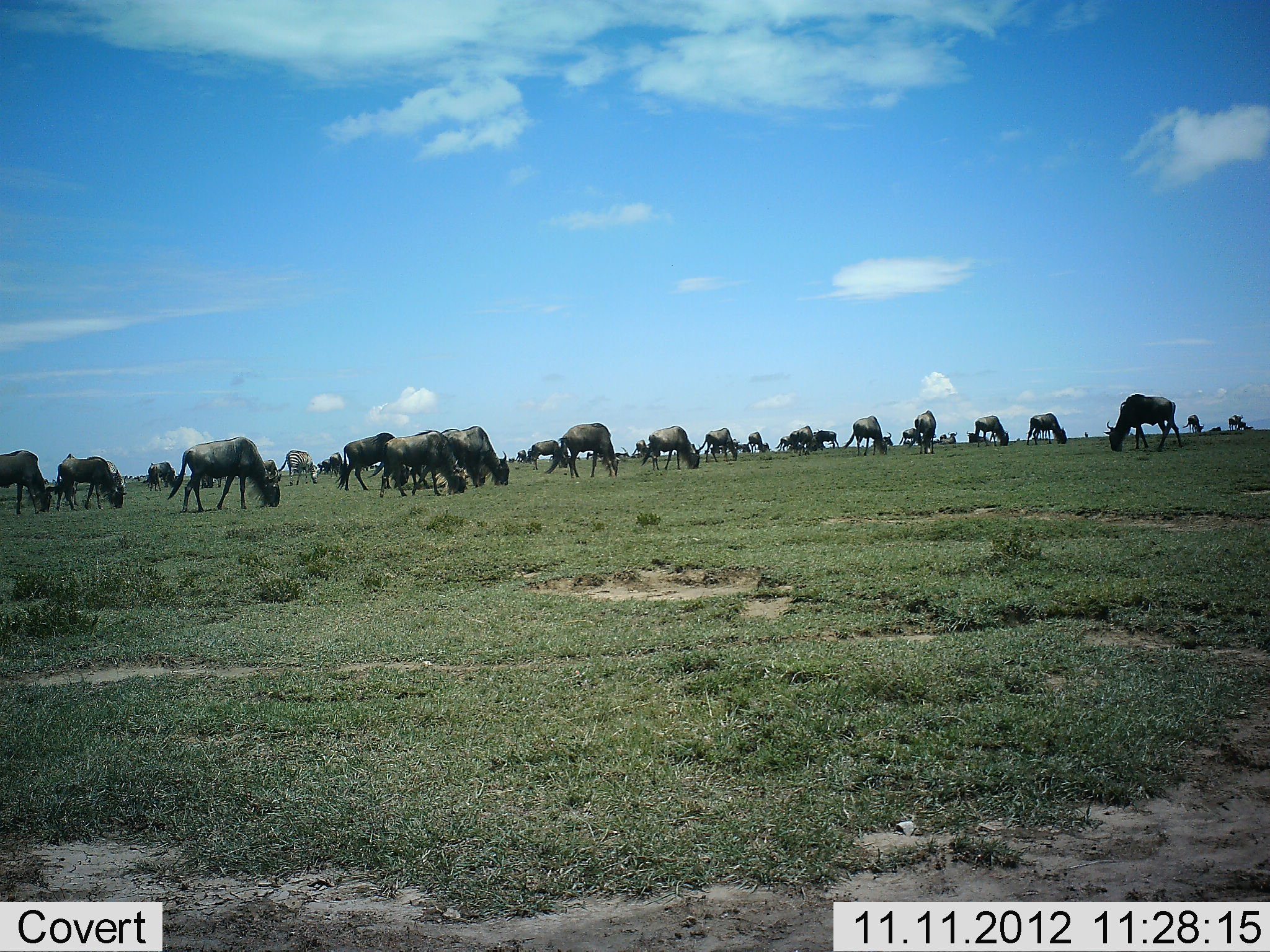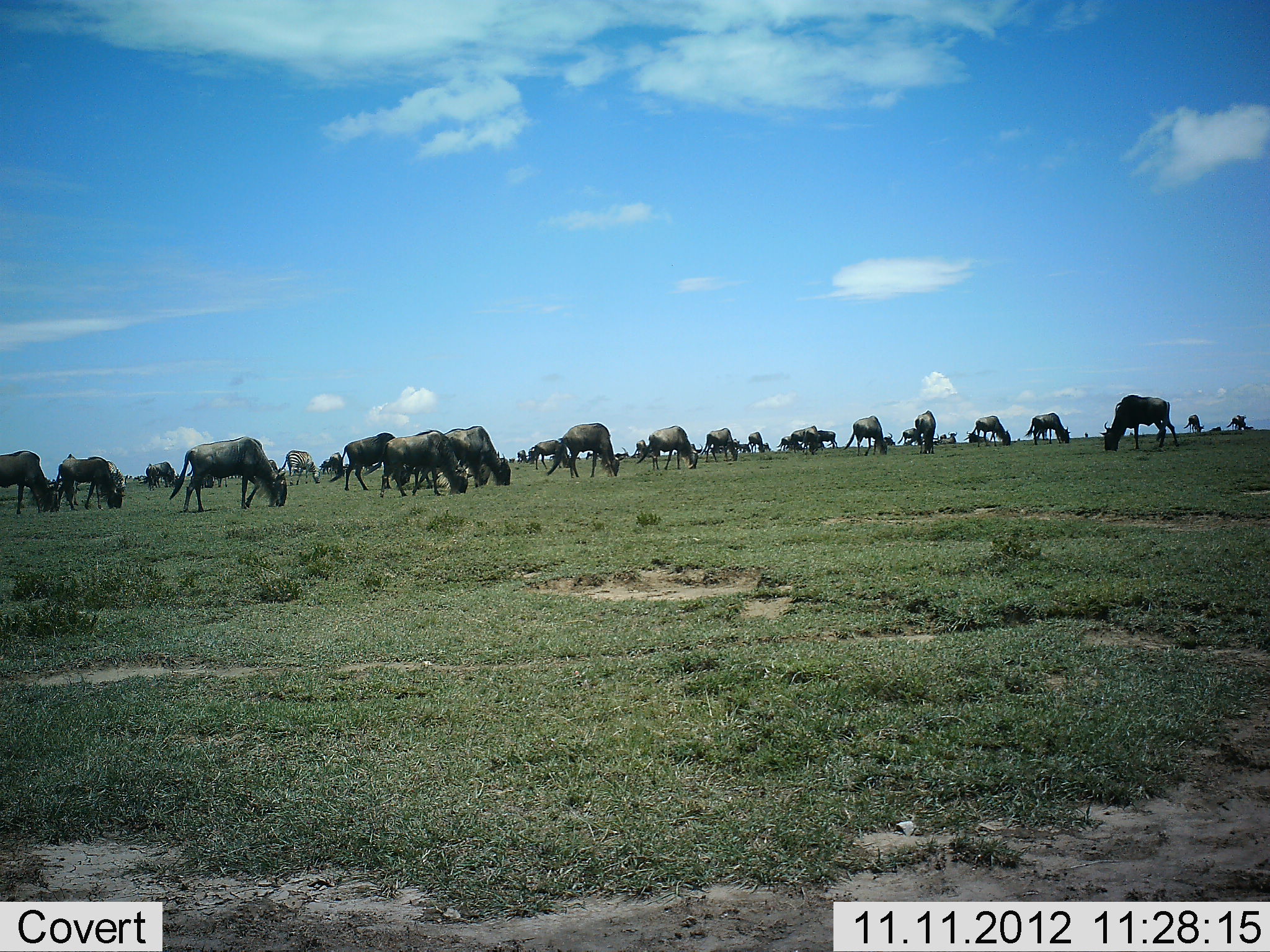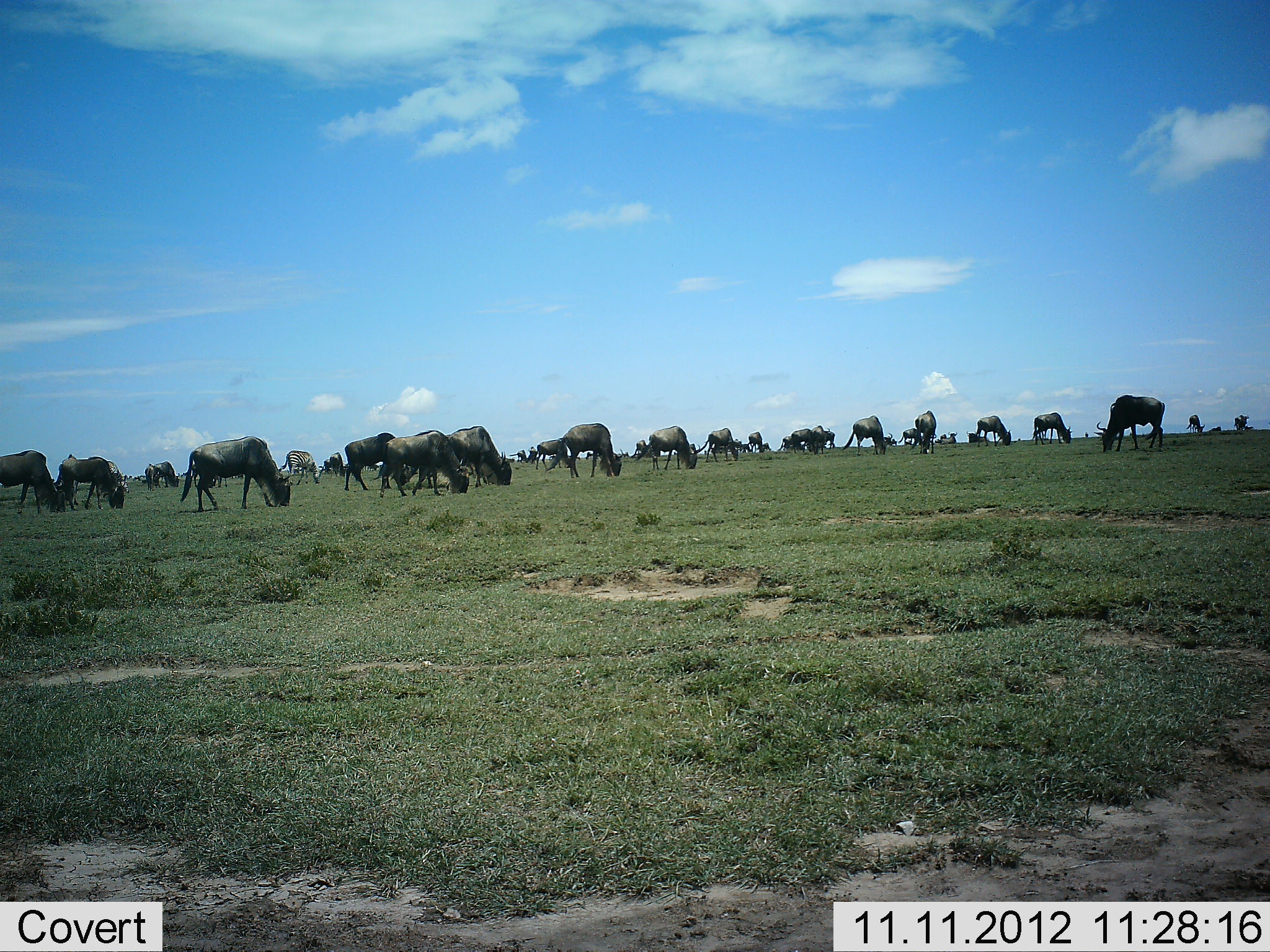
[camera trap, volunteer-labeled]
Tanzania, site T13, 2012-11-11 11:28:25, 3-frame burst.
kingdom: Animalia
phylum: Chordata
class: Mammalia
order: Artiodactyla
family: Bovidae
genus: Connochaetes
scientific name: Connochaetes taurinus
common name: blue wildebeest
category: wildebeest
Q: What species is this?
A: Wildebeest (blue wildebeest) (Connochaetes taurinus).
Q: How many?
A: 11-50.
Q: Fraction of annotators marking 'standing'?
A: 17%.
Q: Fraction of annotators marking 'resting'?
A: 17%.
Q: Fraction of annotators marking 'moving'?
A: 8%.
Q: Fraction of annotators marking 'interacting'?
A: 8%.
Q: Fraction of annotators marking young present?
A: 0%.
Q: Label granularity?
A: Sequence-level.